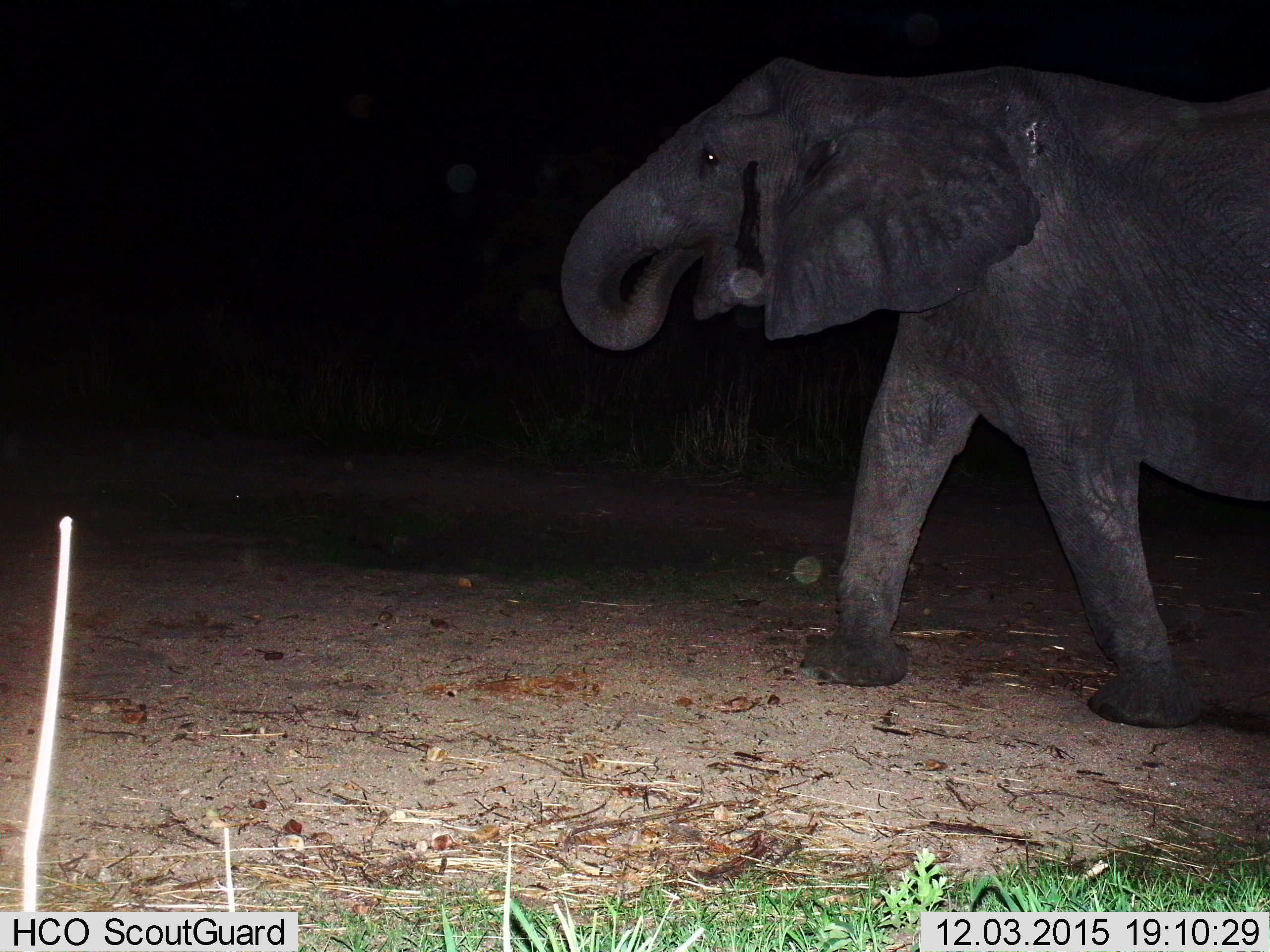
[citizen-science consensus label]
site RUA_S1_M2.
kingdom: Animalia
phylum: Chordata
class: Mammalia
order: Proboscidea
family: Elephantidae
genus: Loxodonta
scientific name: Loxodonta africana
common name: african bush elephant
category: elephant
Elephant (african bush elephant) (Loxodonta africana), count 1. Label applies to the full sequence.